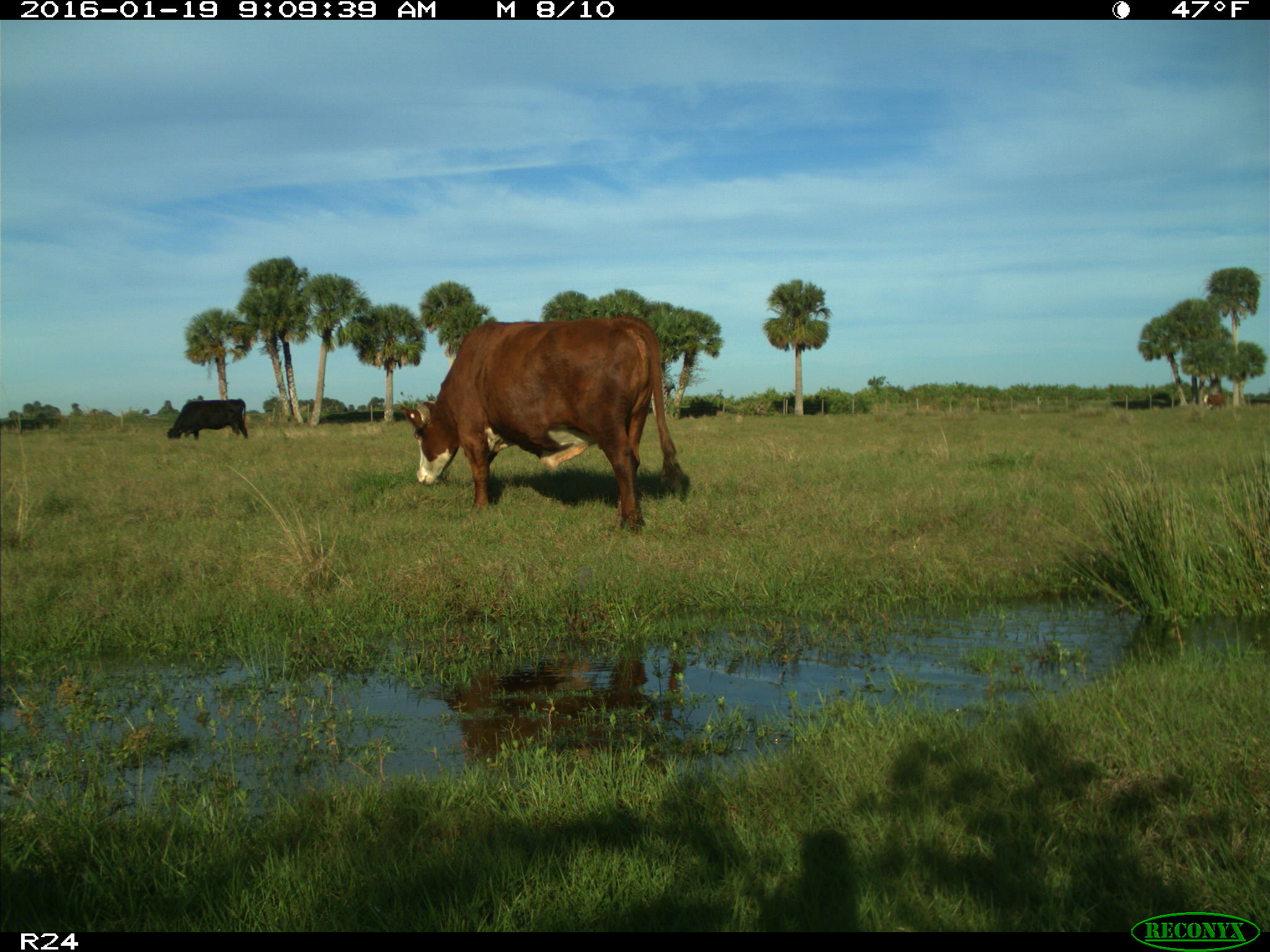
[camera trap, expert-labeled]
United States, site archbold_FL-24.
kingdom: Animalia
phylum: Chordata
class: Mammalia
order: Artiodactyla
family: Bovidae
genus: Bos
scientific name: Bos taurus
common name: domestic cow